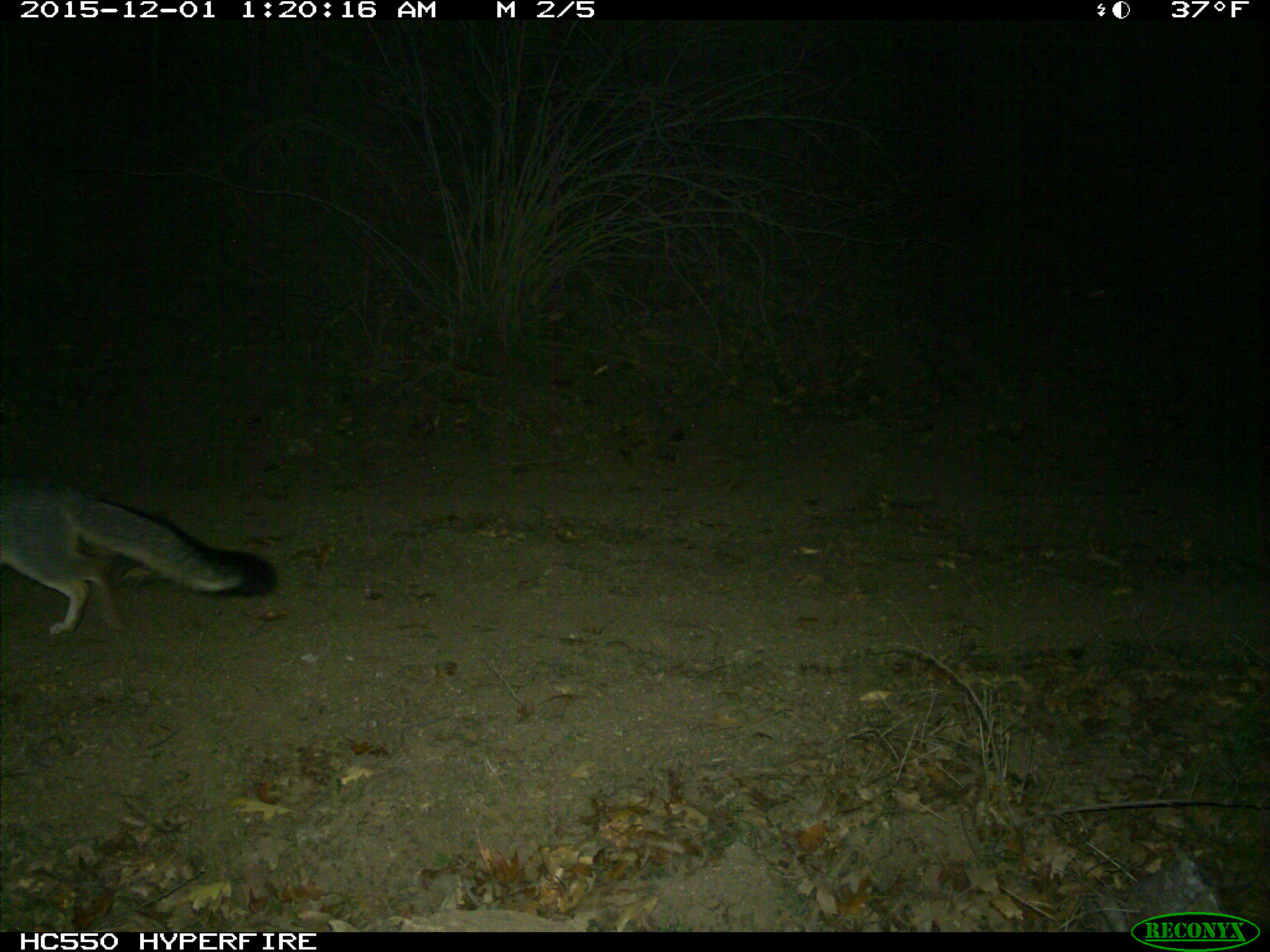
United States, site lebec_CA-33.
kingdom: Animalia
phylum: Chordata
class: Mammalia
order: Carnivora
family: Canidae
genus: Urocyon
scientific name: Urocyon cinereoargenteus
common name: gray fox